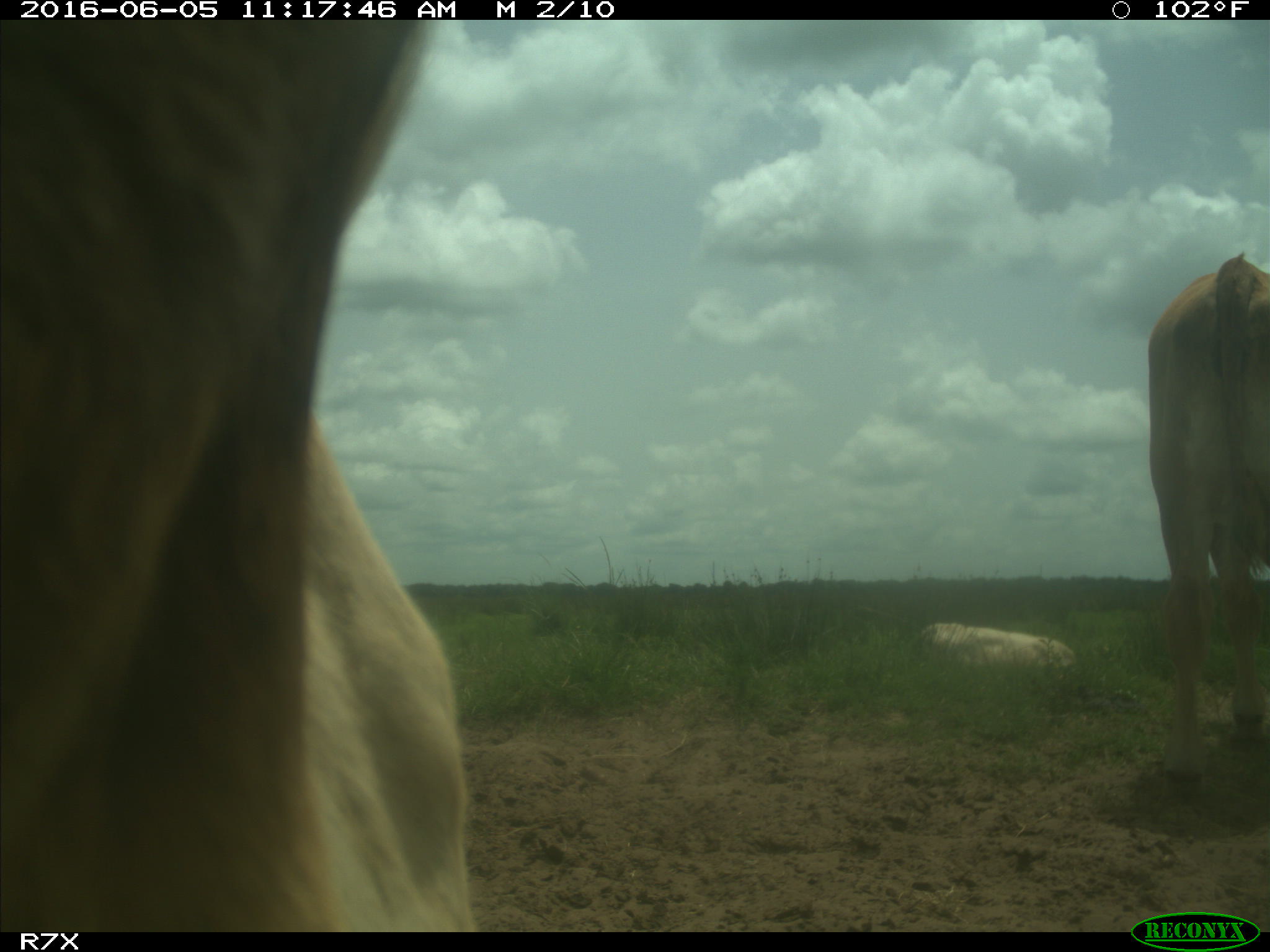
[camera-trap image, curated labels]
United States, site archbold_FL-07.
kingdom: Animalia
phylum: Chordata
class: Mammalia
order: Artiodactyla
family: Bovidae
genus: Bos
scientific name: Bos taurus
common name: domestic cow